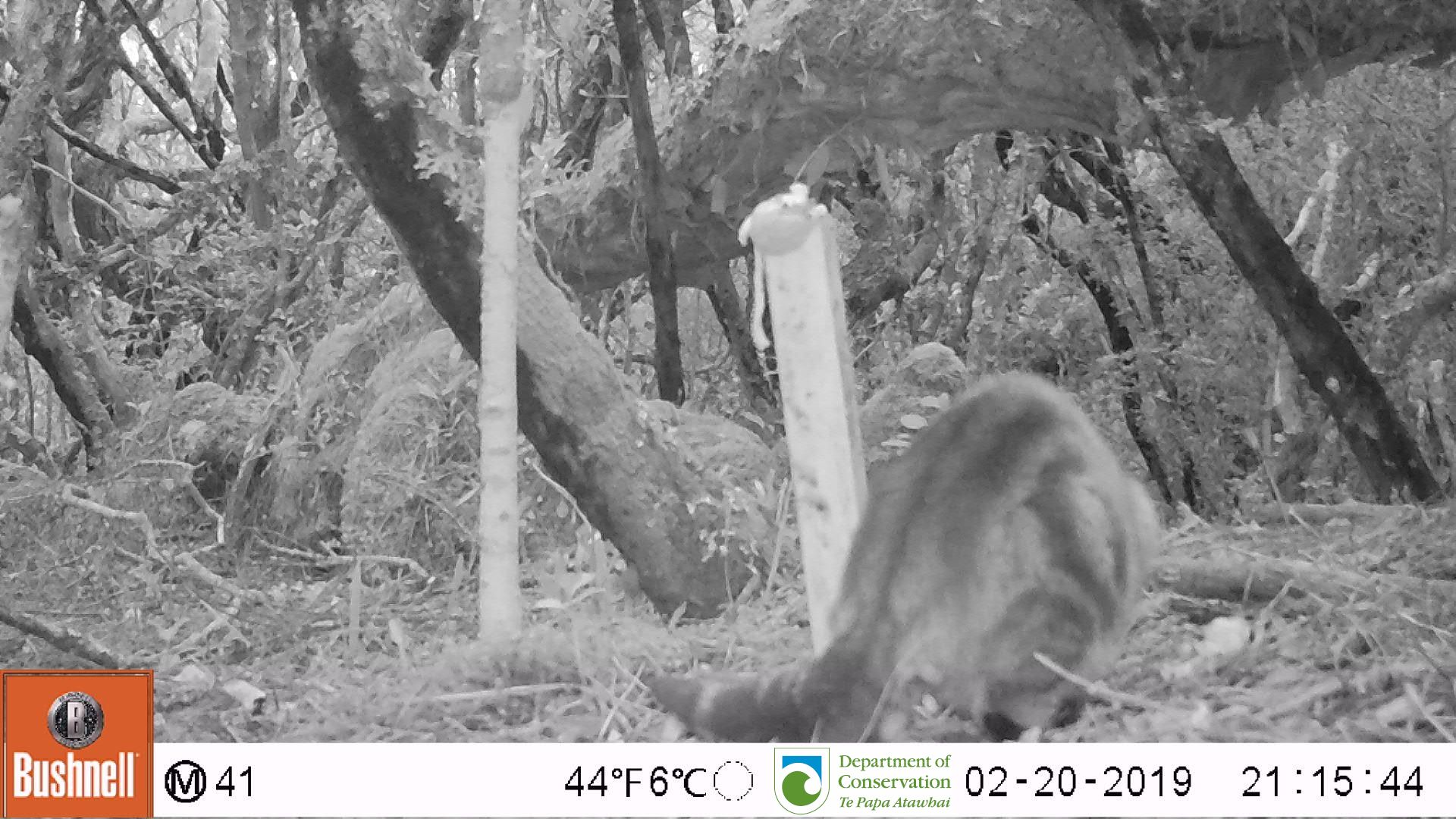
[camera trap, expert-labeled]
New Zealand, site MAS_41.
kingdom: Animalia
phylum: Chordata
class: Mammalia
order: Carnivora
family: Felidae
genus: Felis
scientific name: Felis catus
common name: domestic cat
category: cat